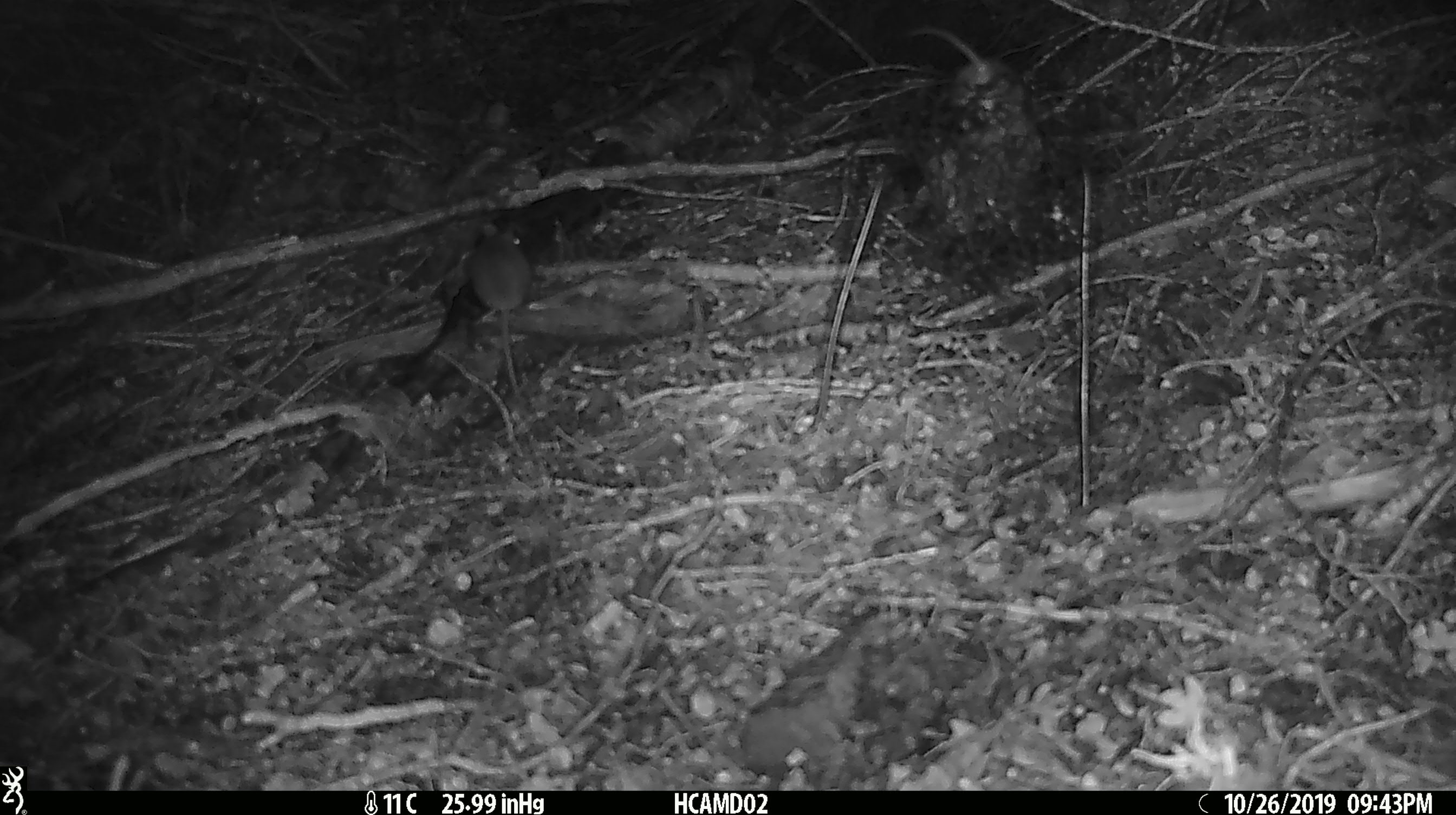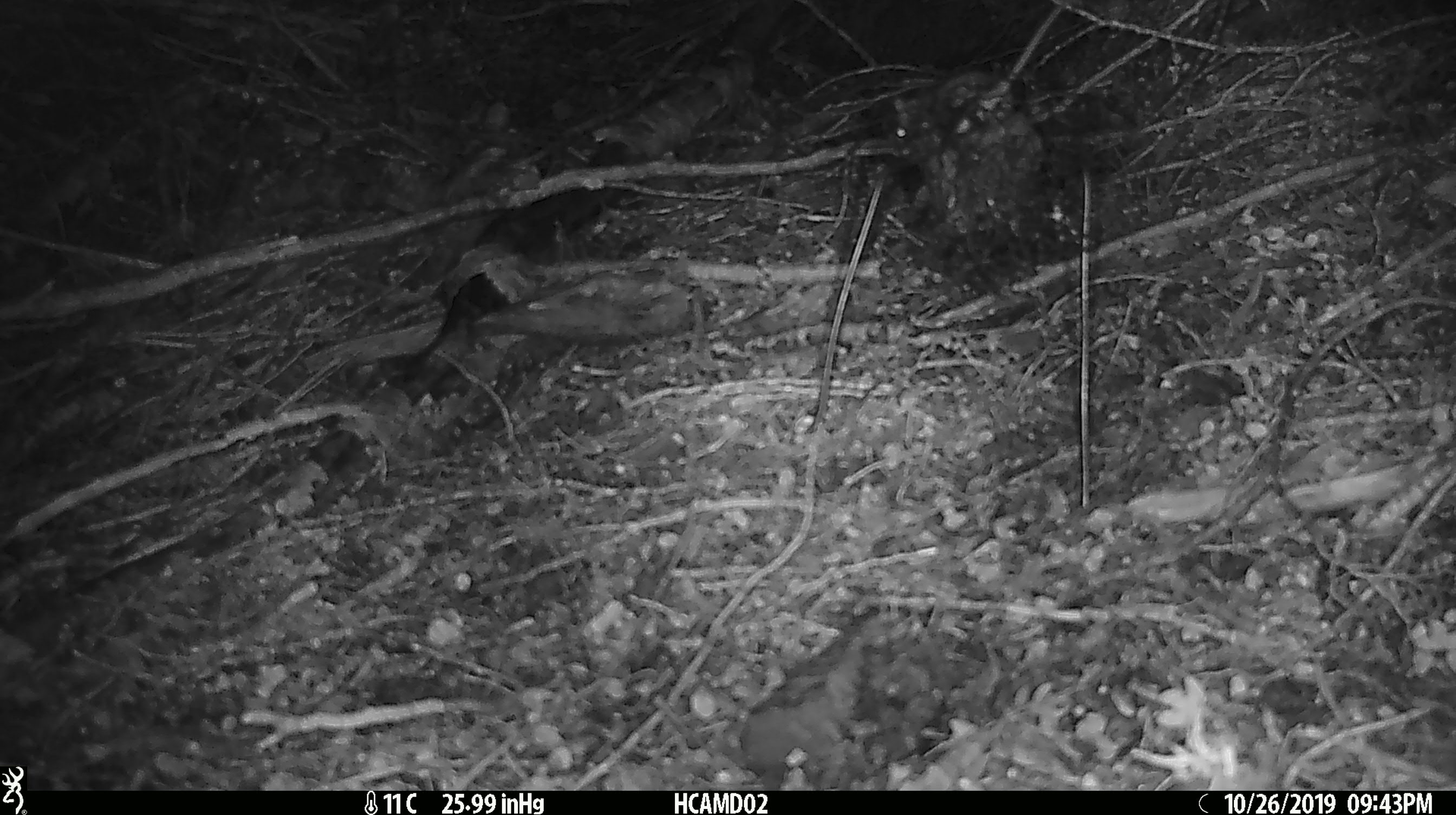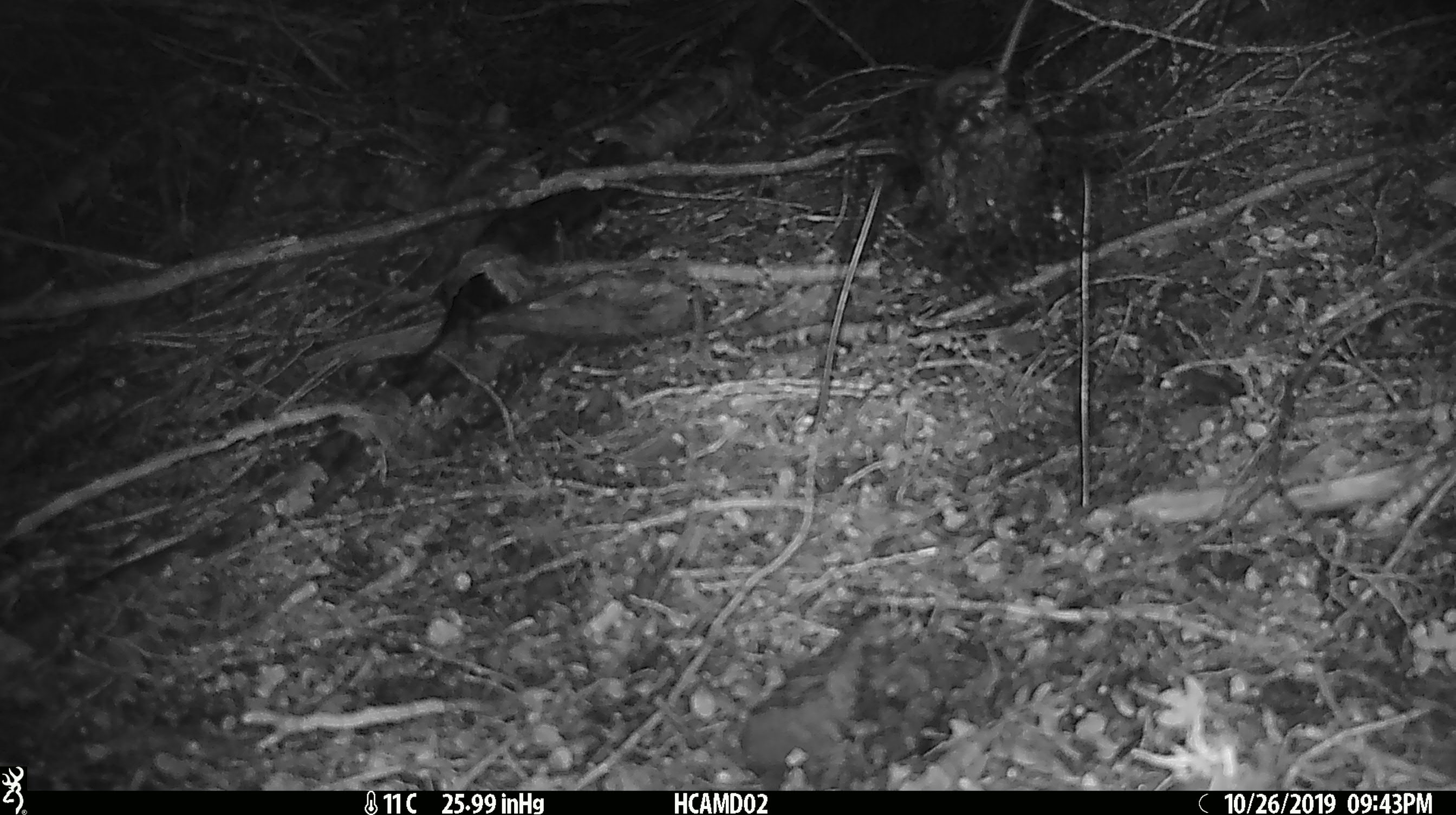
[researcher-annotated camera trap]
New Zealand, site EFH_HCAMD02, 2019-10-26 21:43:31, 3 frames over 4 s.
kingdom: Animalia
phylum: Chordata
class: Mammalia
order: Rodentia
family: Muridae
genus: Mus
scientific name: Mus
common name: mouse